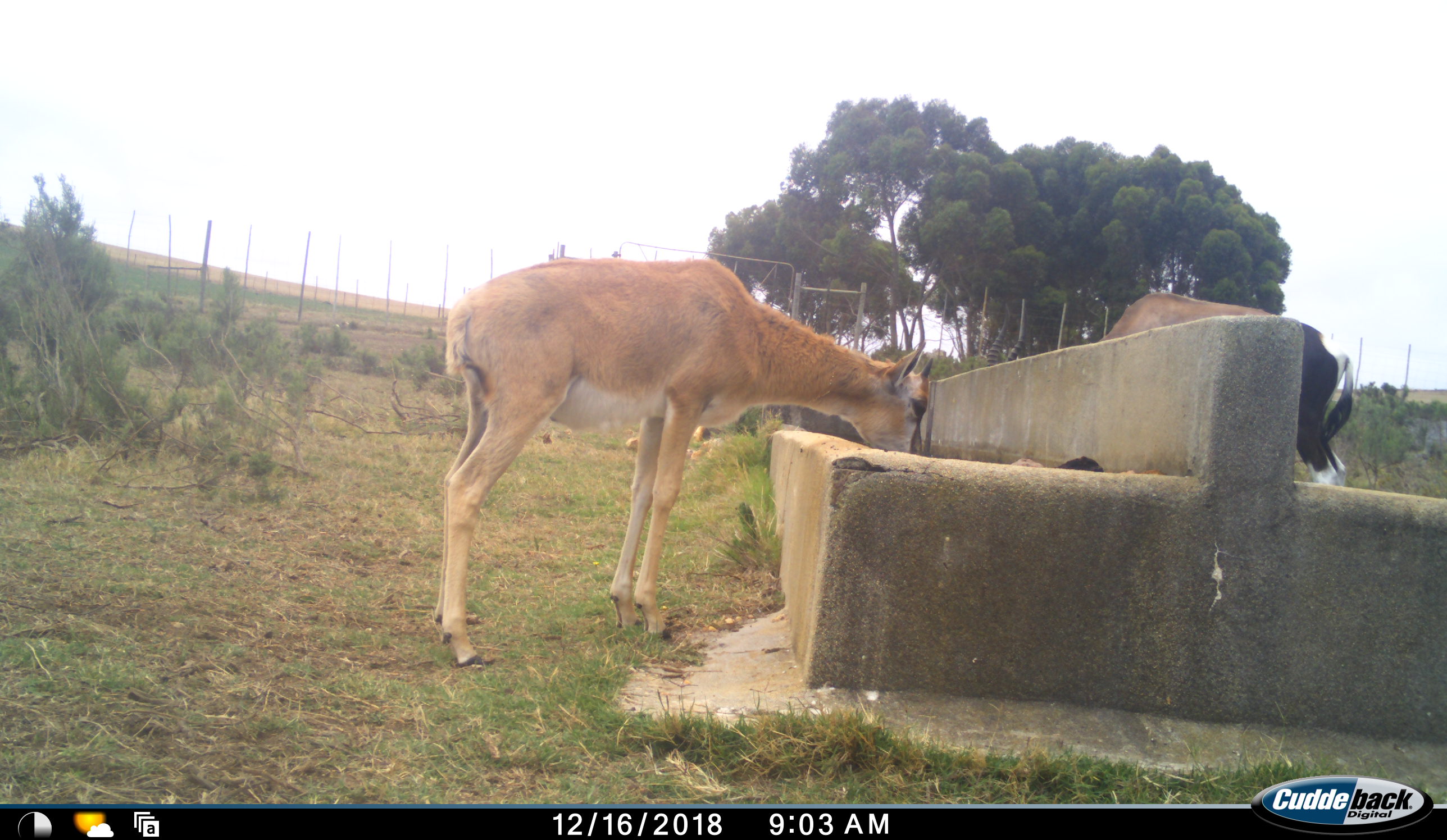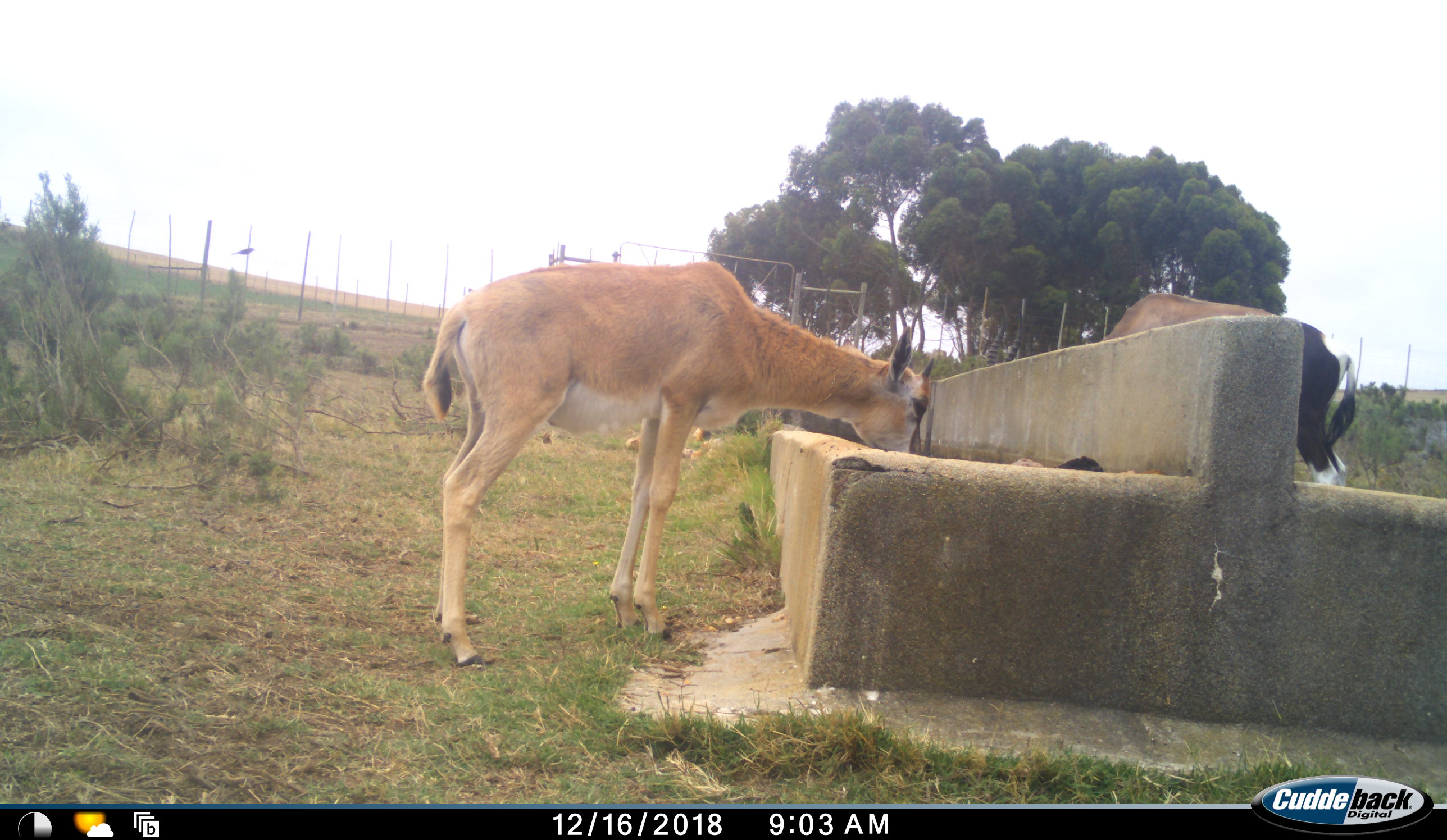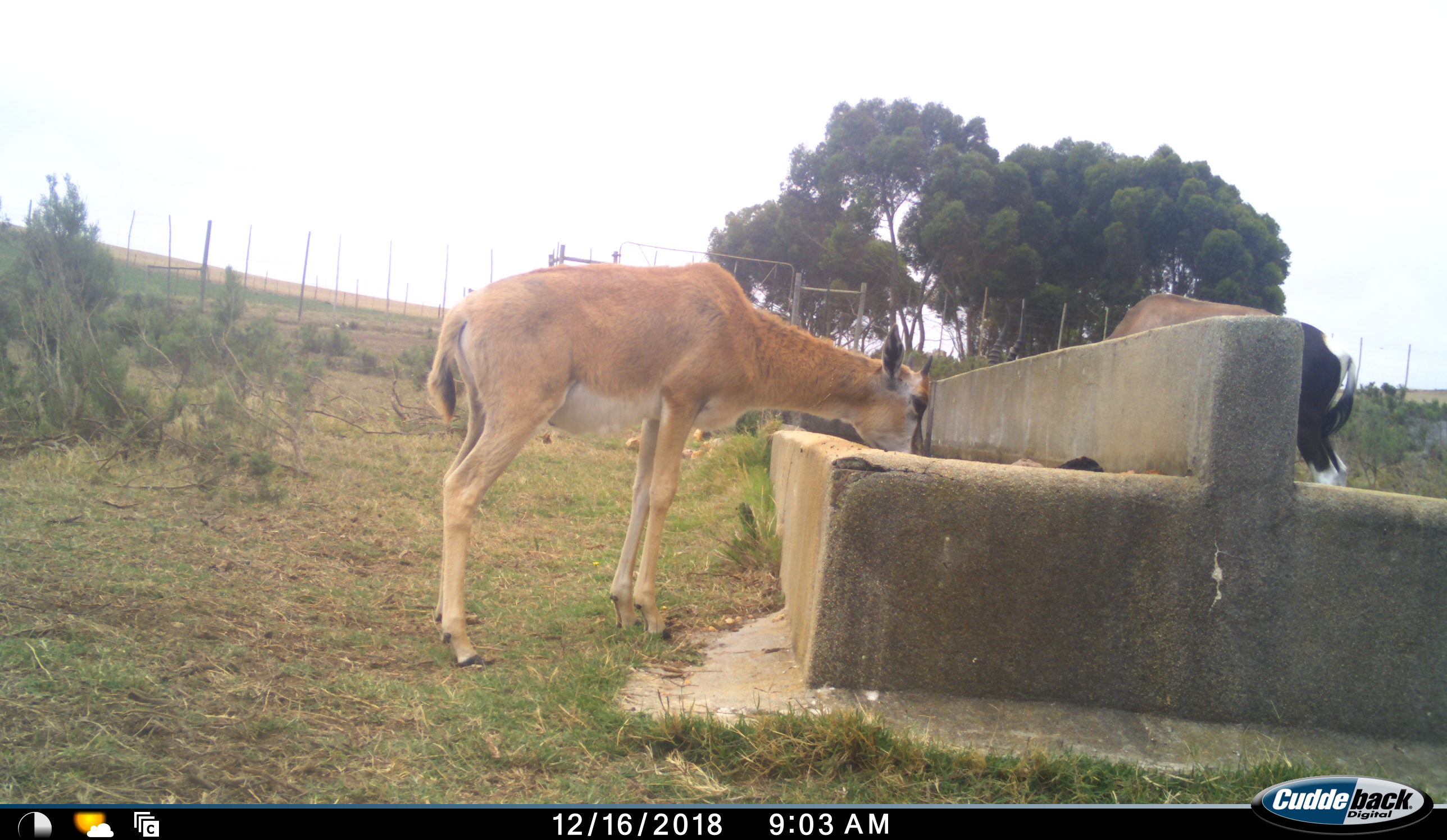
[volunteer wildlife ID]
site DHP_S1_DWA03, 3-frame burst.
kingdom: Animalia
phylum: Chordata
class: Mammalia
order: Artiodactyla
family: Bovidae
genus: Damaliscus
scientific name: Damaliscus pygargus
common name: bontebok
Bontebok (Damaliscus pygargus), count 2. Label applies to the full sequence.